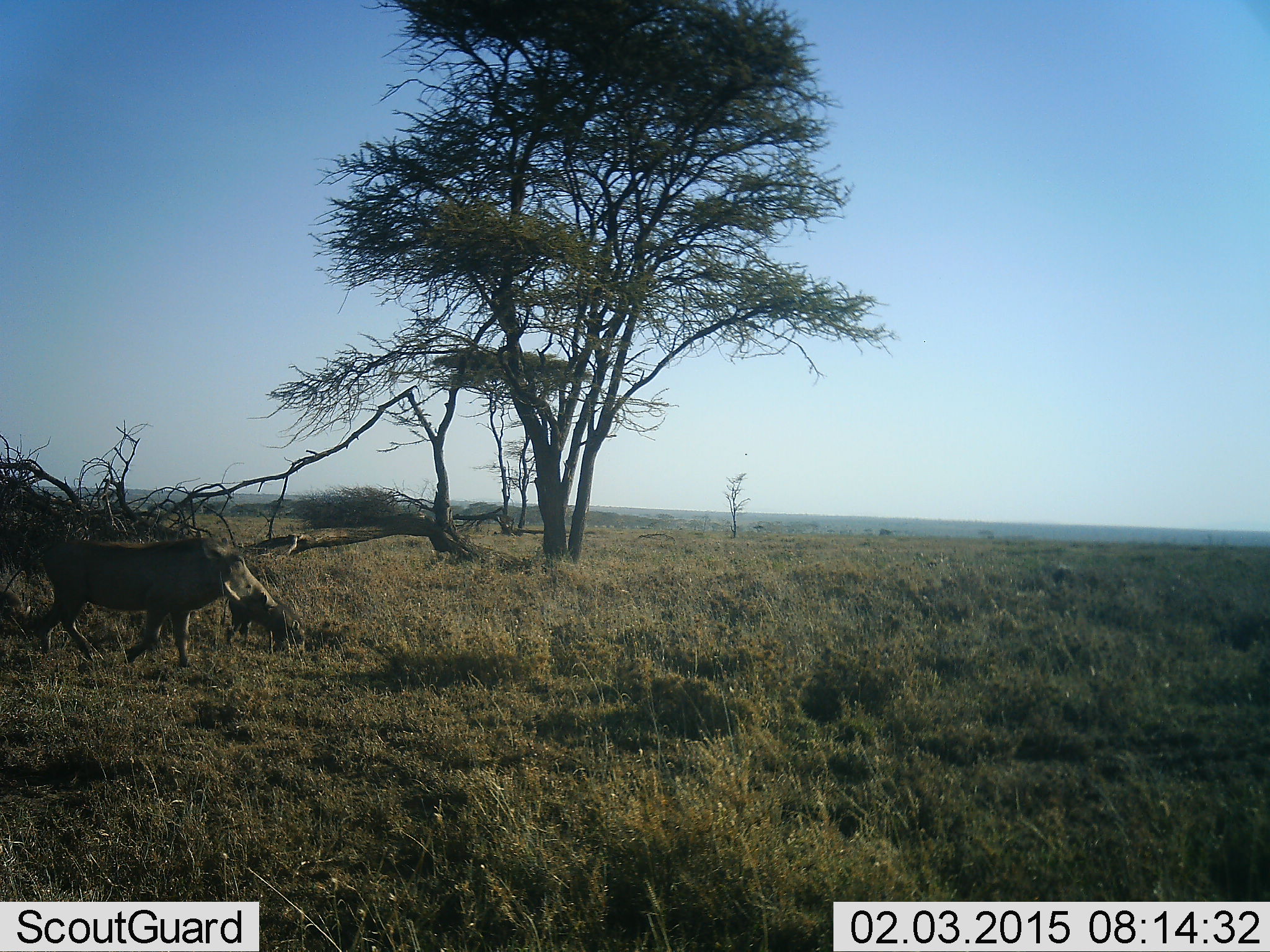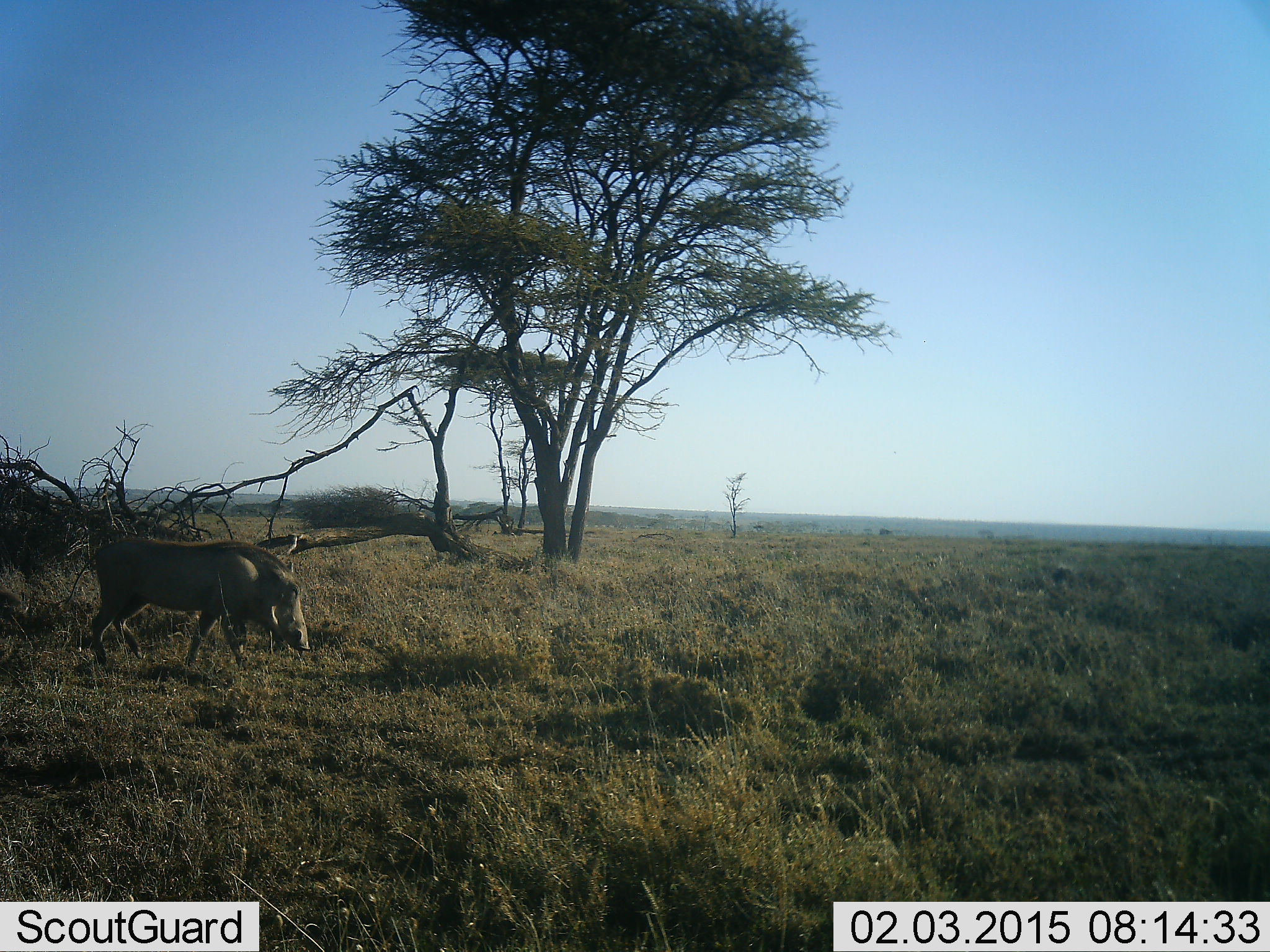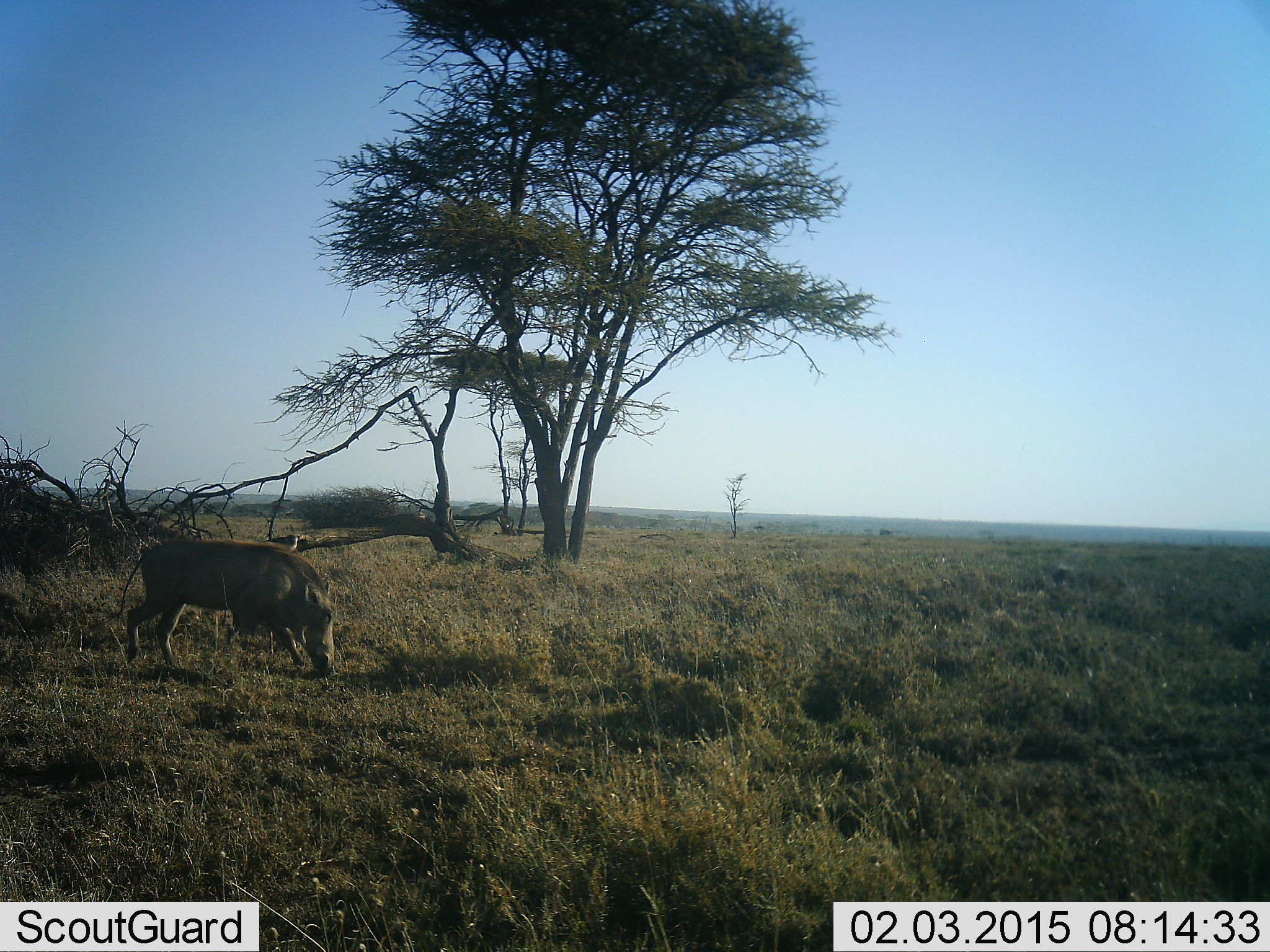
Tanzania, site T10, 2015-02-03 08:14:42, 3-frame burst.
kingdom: Animalia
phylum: Chordata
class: Mammalia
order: Artiodactyla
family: Suidae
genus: Phacochoerus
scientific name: Phacochoerus africanus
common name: warthog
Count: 1.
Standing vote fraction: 0%.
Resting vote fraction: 0%.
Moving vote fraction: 80%.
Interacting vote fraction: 0%.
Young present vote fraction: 0%.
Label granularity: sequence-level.